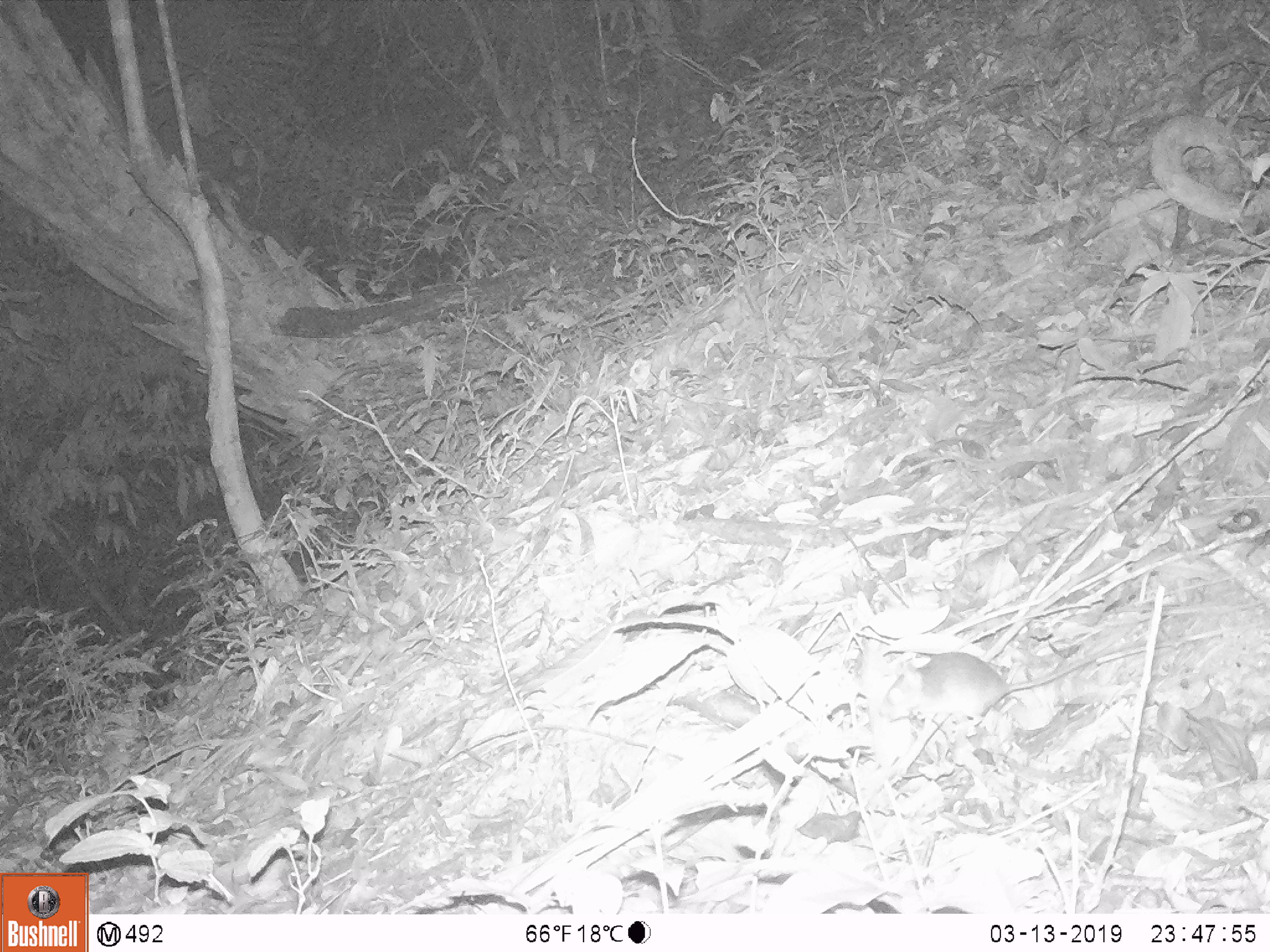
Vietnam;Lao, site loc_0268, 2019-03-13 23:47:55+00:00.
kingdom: Animalia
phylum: Chordata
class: Mammalia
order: Rodentia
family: Muridae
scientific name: Muridae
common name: old-world mice and rats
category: unidentified murid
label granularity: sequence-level